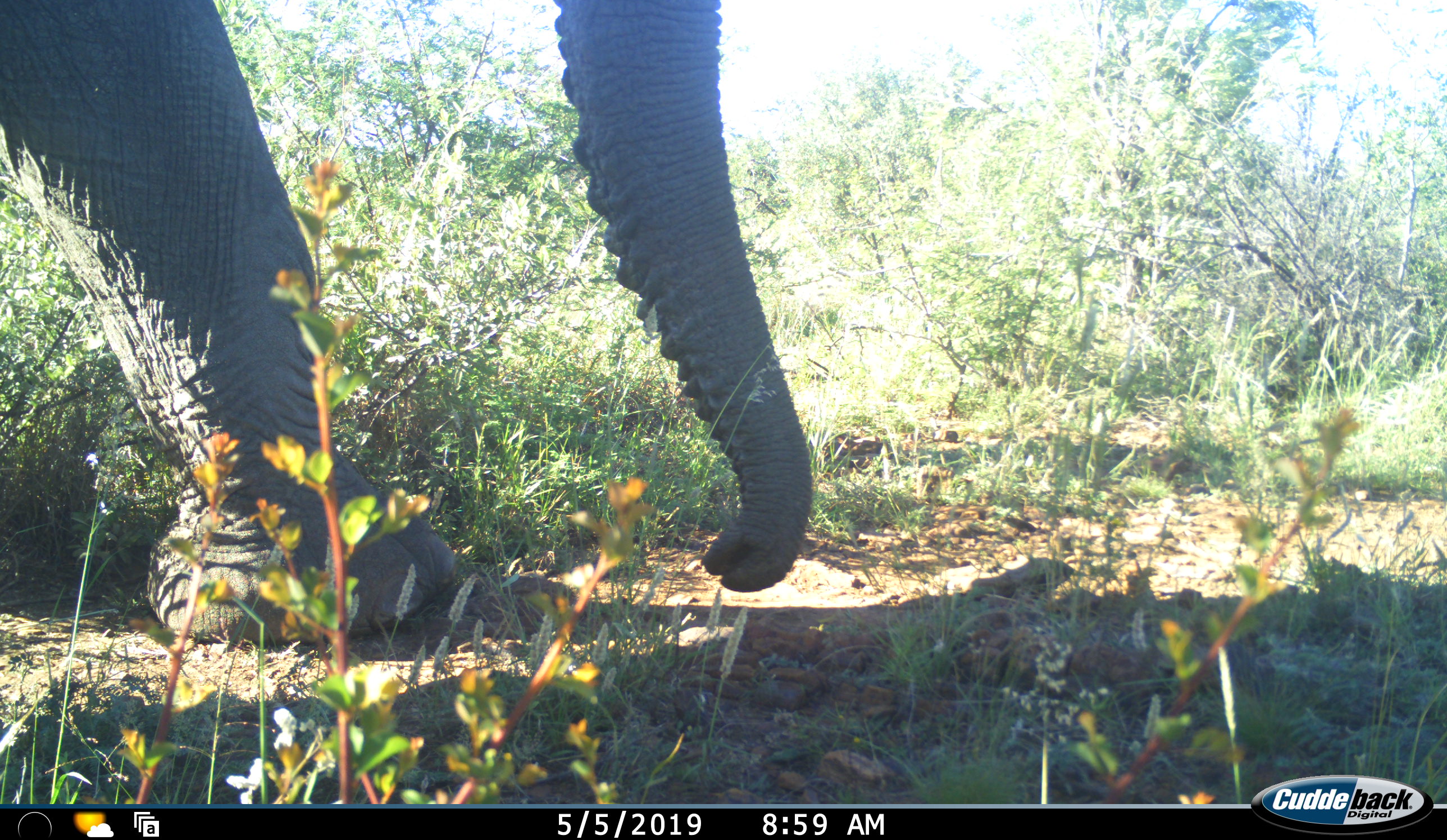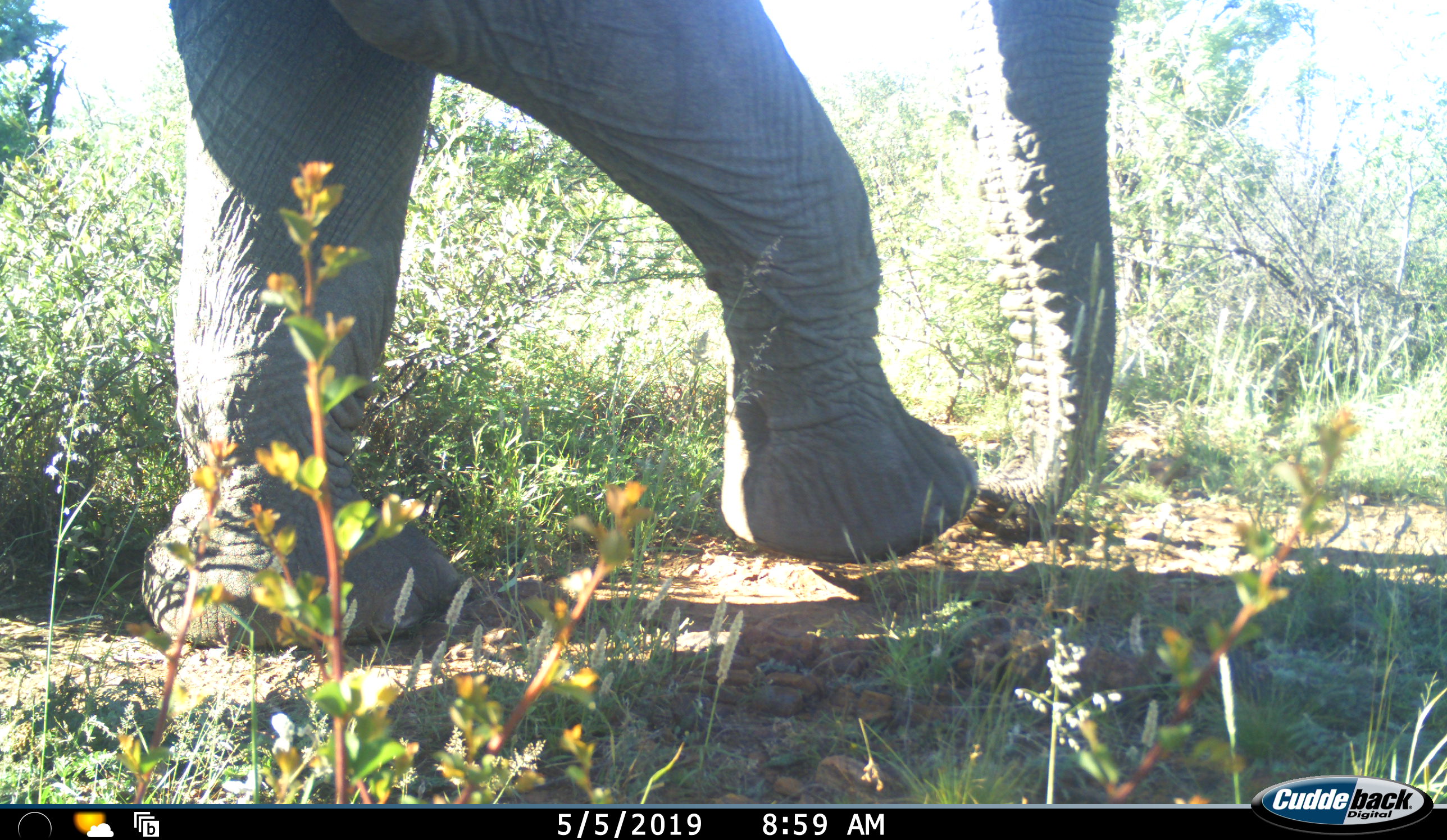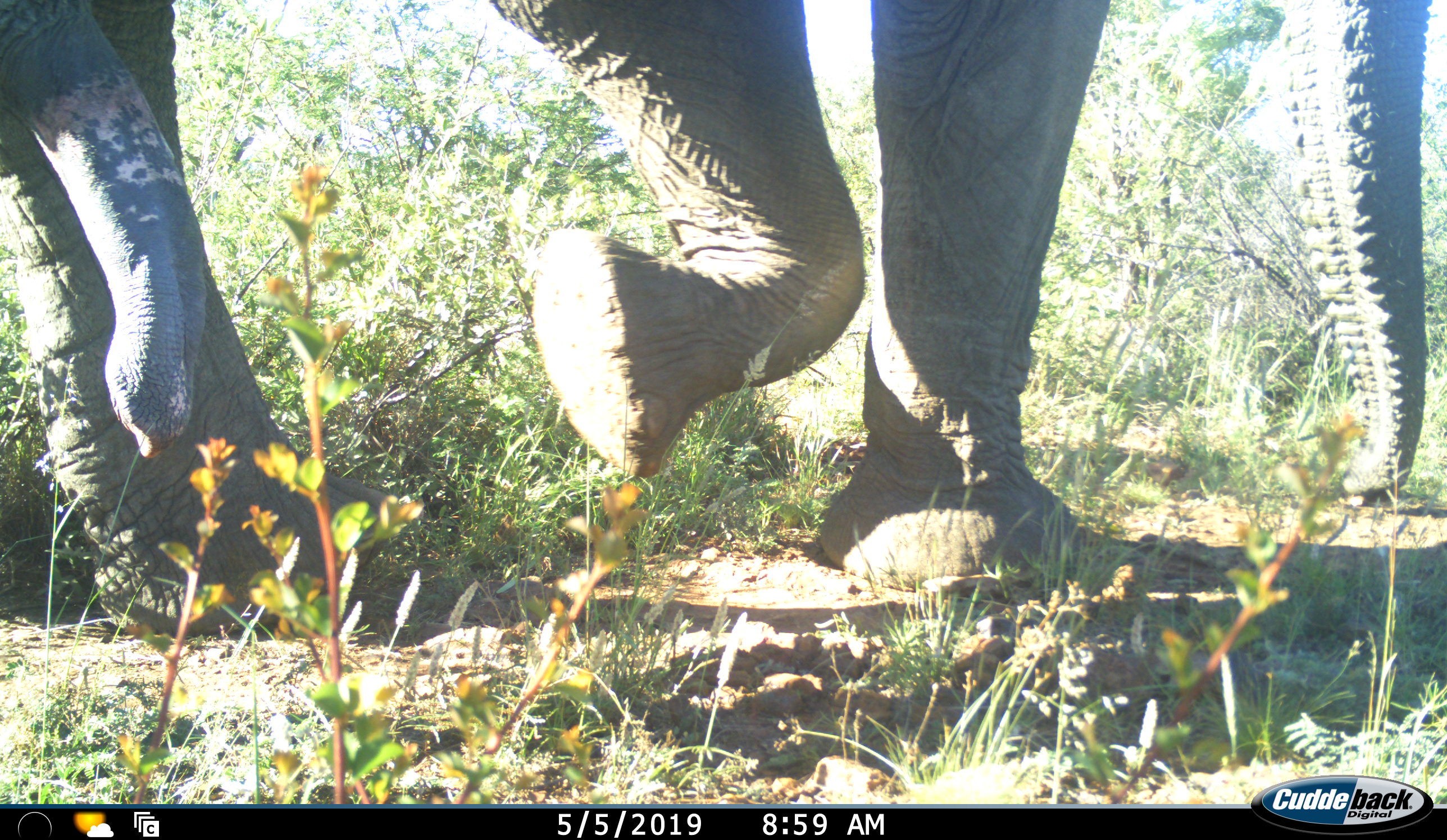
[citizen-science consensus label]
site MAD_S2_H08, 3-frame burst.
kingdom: Animalia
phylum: Chordata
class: Mammalia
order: Proboscidea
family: Elephantidae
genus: Loxodonta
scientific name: Loxodonta africana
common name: african bush elephant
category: elephant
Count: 1.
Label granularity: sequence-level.